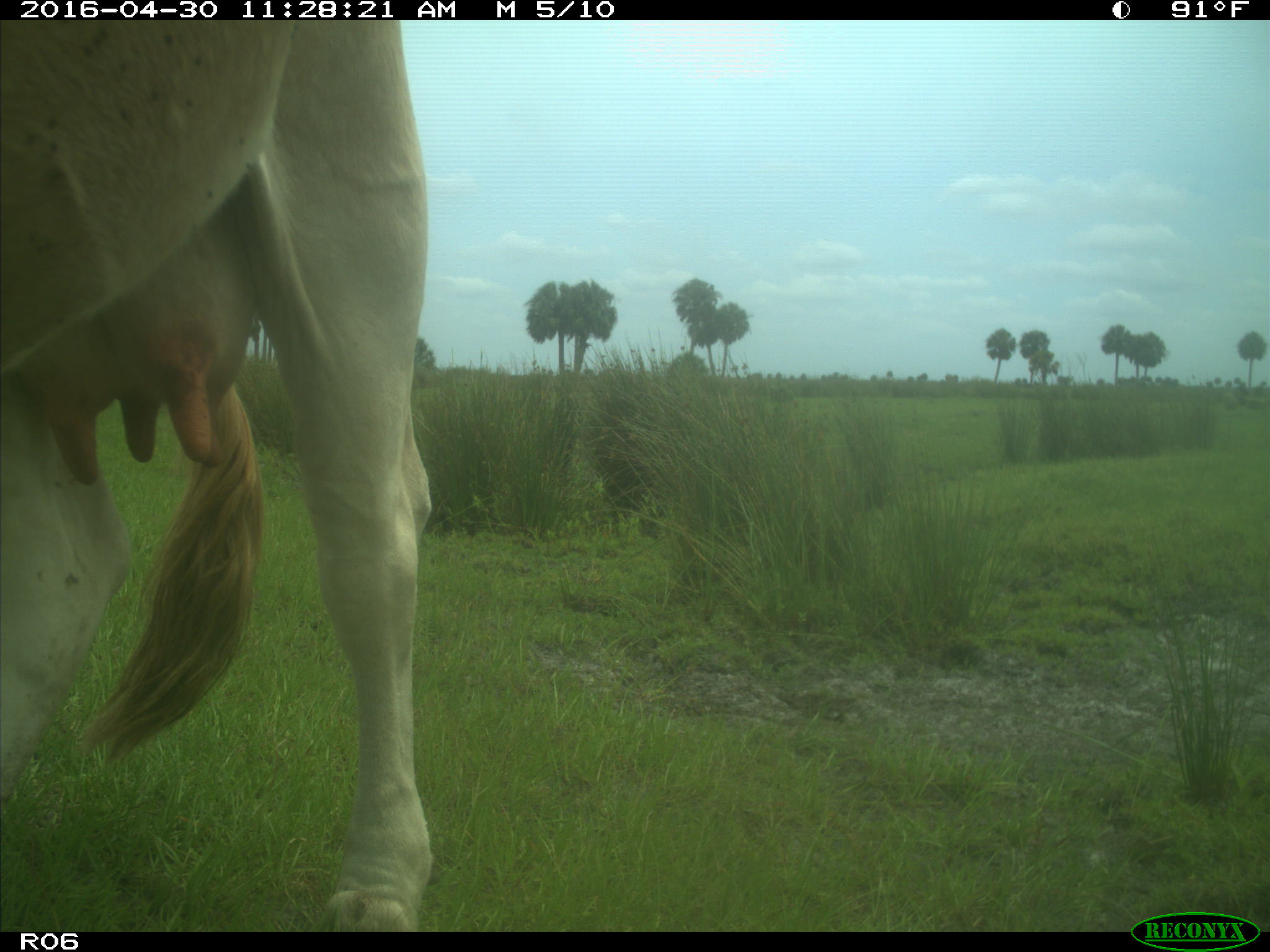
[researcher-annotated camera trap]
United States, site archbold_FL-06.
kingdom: Animalia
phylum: Chordata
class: Mammalia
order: Artiodactyla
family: Bovidae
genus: Bos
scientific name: Bos taurus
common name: domestic cow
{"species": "Bos taurus (domestic cow)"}